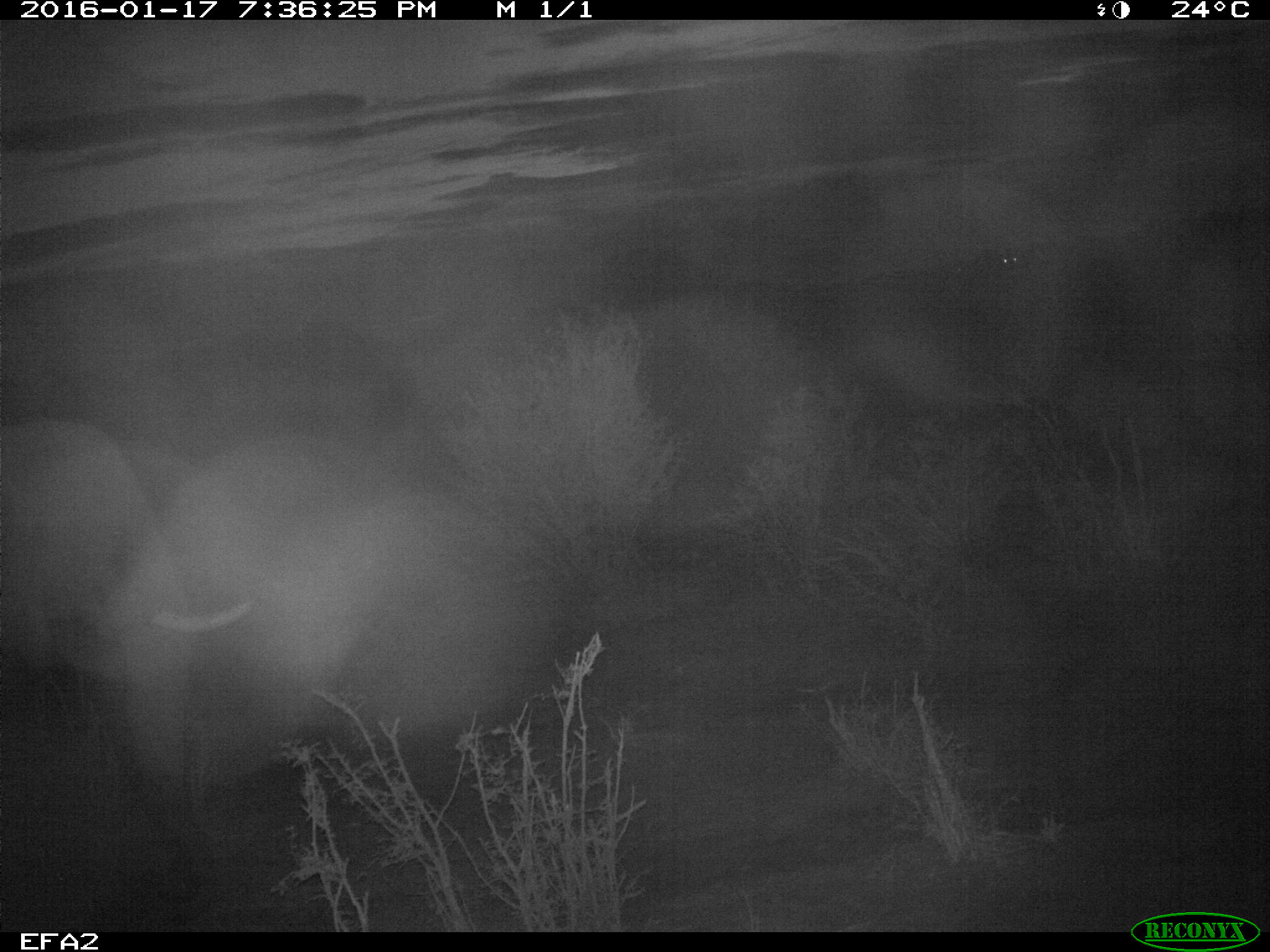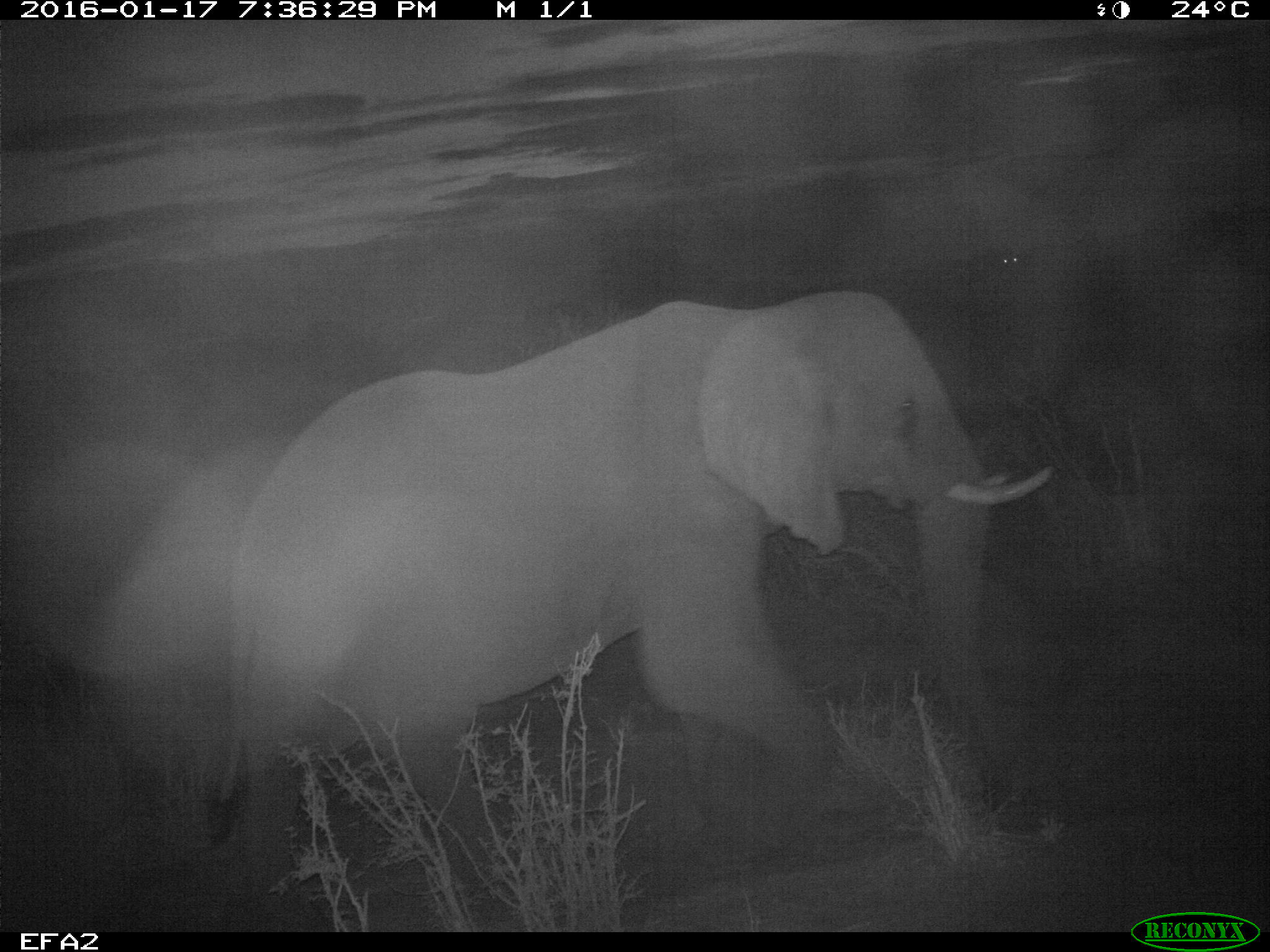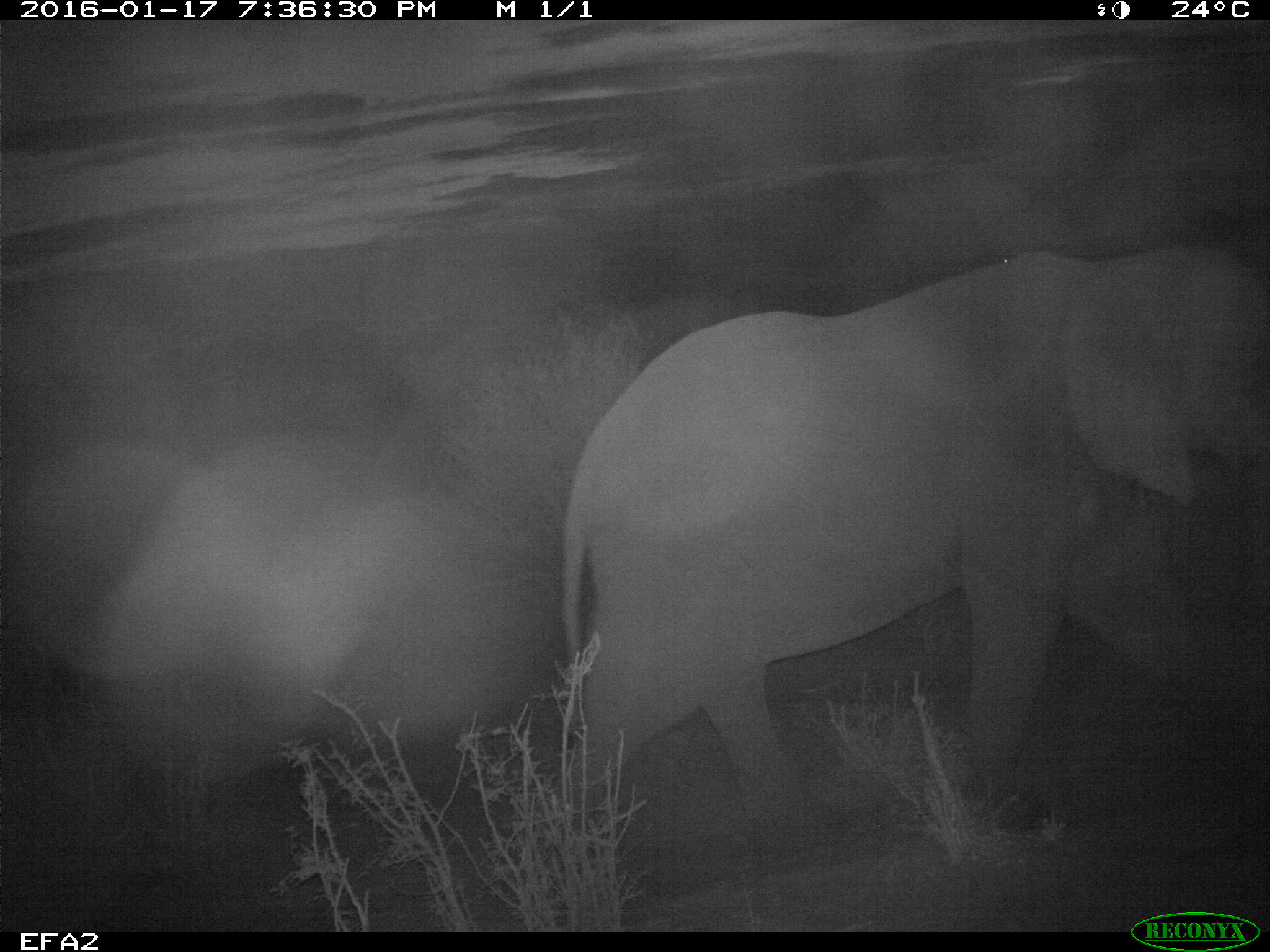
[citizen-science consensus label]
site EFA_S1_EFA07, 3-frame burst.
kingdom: Animalia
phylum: Chordata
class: Mammalia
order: Proboscidea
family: Elephantidae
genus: Loxodonta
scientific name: Loxodonta africana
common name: african bush elephant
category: elephant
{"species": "elephant (african bush elephant) (Loxodonta africana)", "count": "1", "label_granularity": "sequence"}